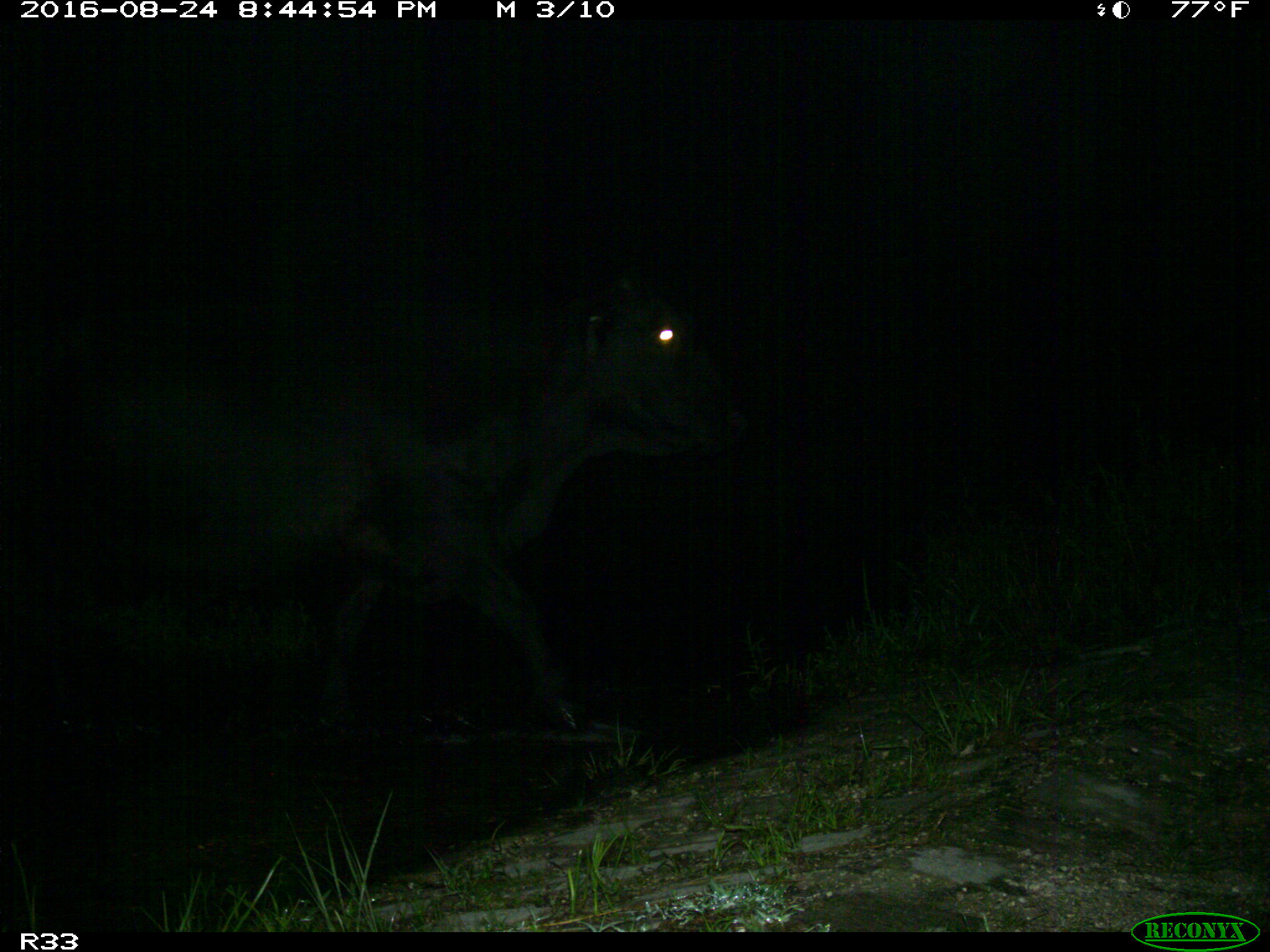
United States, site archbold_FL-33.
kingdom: Animalia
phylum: Chordata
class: Mammalia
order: Artiodactyla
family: Bovidae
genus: Bos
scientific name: Bos taurus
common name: domestic cow